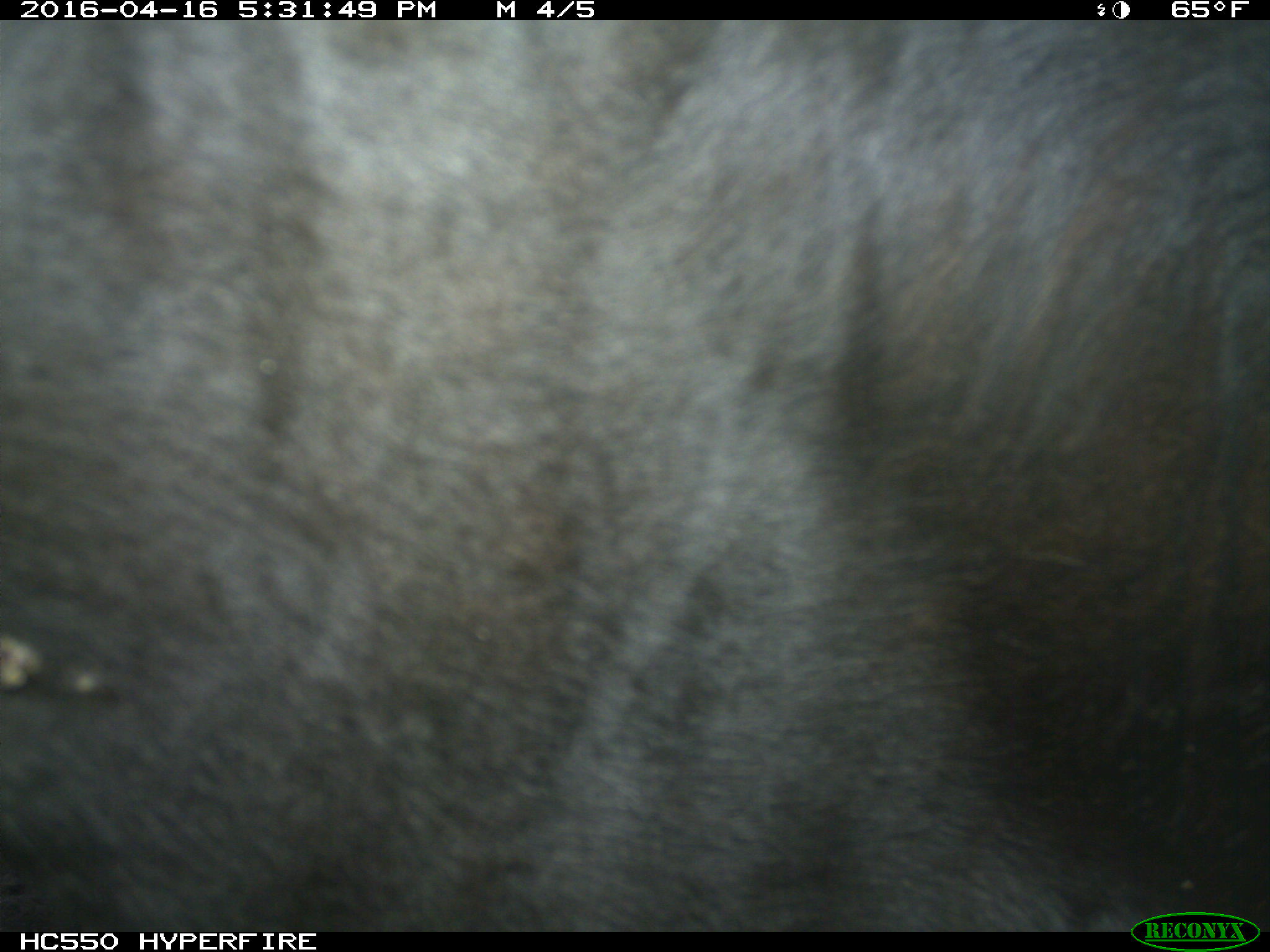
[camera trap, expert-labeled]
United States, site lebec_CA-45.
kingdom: Animalia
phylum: Chordata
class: Mammalia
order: Artiodactyla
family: Bovidae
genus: Bos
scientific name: Bos taurus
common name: domestic cow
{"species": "Bos taurus (domestic cow)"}